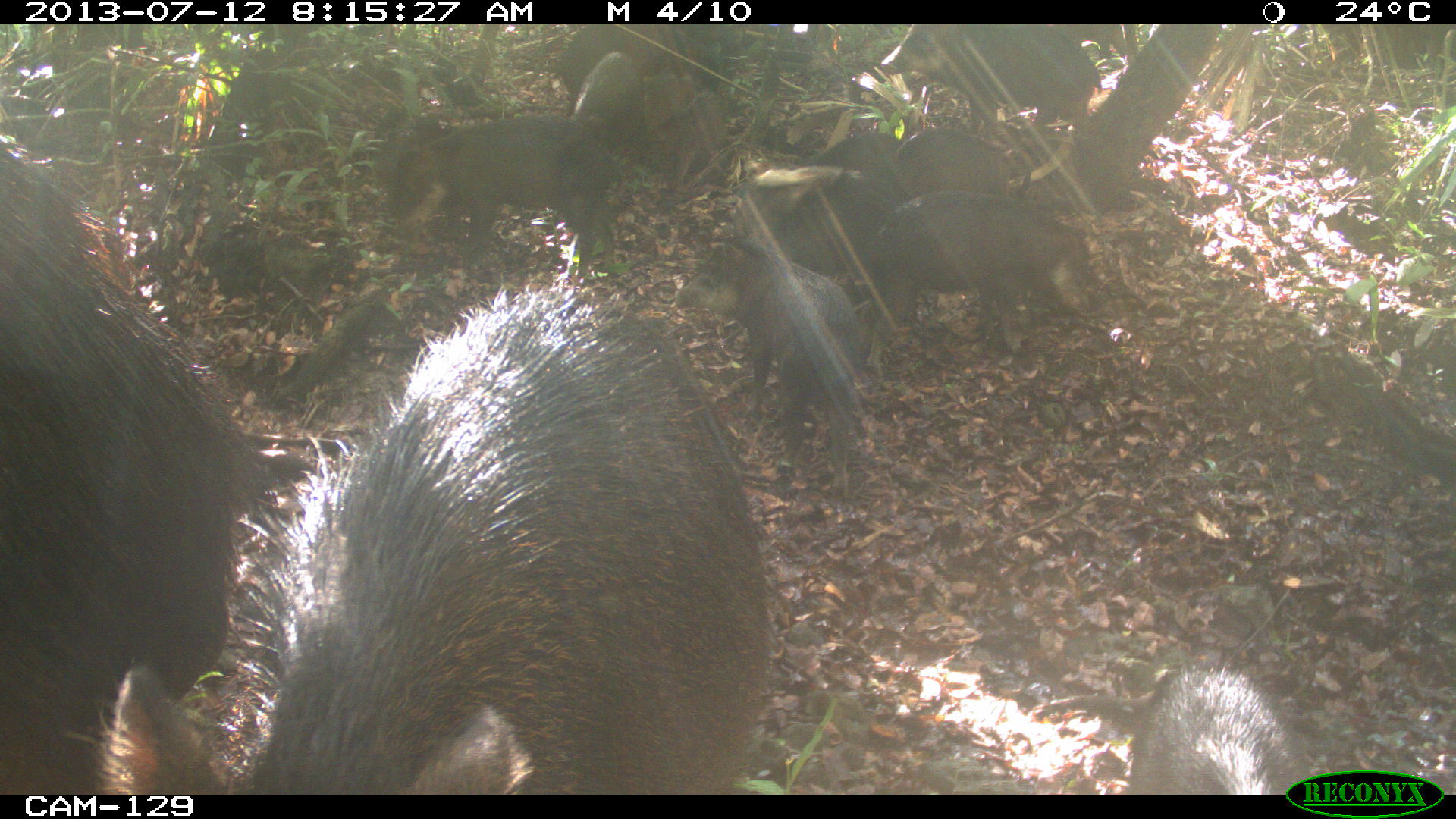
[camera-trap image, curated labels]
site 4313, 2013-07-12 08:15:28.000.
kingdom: Animalia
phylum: Chordata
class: Mammalia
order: Artiodactyla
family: Tayassuidae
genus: Tayassu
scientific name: Tayassu pecari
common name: white-lipped peccary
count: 20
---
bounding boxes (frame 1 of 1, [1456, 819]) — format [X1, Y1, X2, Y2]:
tayassu pecari: [86, 271, 790, 795]; [0, 127, 289, 795]; [676, 235, 863, 496]; [381, 101, 616, 278]; [852, 187, 1090, 352]; [877, 24, 1103, 142]; [1131, 667, 1300, 795]; [734, 161, 906, 275]; [572, 49, 704, 195]; [892, 127, 1025, 192]; [816, 131, 916, 206]; [551, 23, 660, 91]